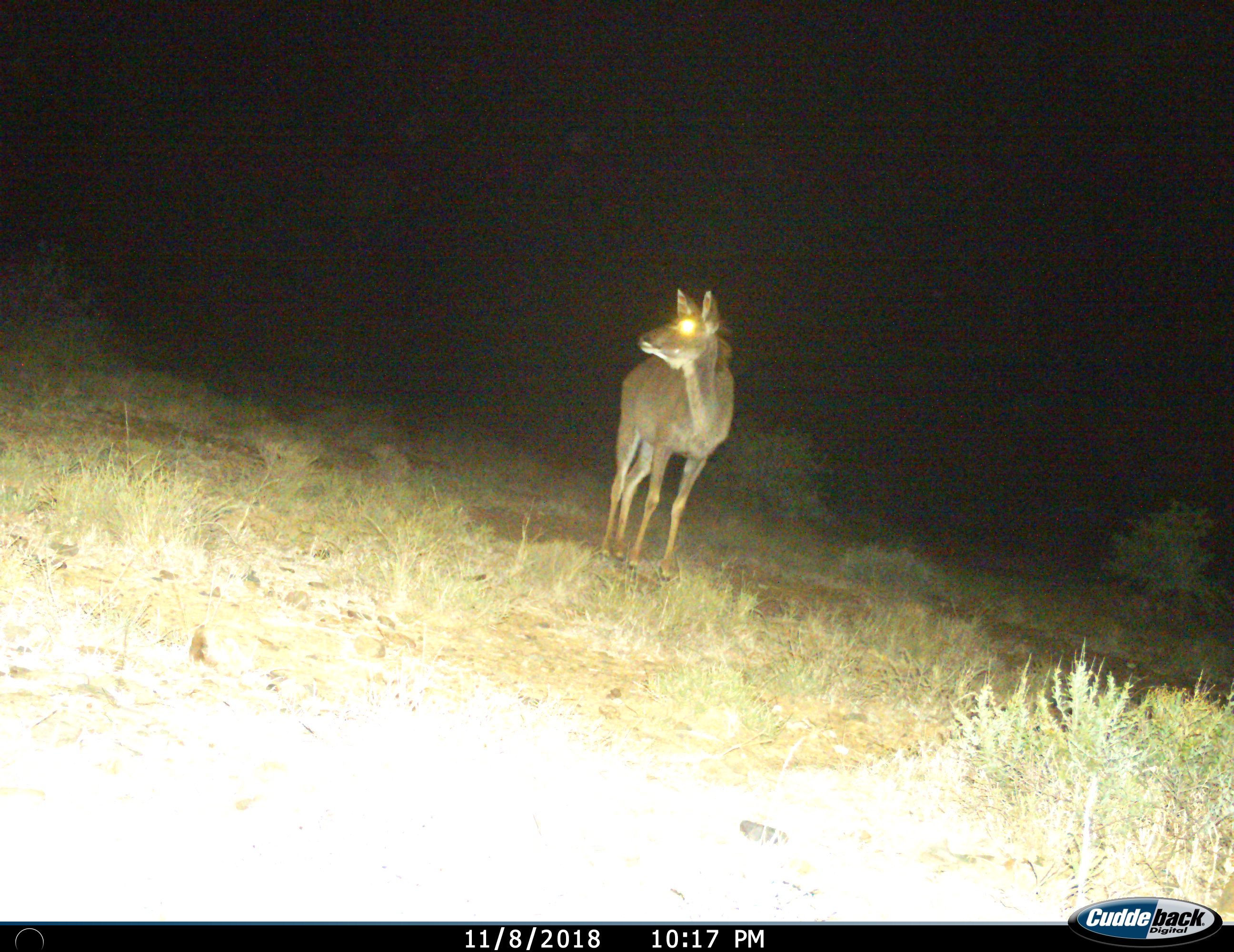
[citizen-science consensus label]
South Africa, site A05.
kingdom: Animalia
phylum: Chordata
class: Mammalia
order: Artiodactyla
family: Bovidae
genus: Tragelaphus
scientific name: Tragelaphus strepsiceros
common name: greater kudu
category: kudu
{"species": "kudu (greater kudu) (Tragelaphus strepsiceros)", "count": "1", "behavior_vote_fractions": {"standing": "100%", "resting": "0%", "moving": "0%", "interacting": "0%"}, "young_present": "0%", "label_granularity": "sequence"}